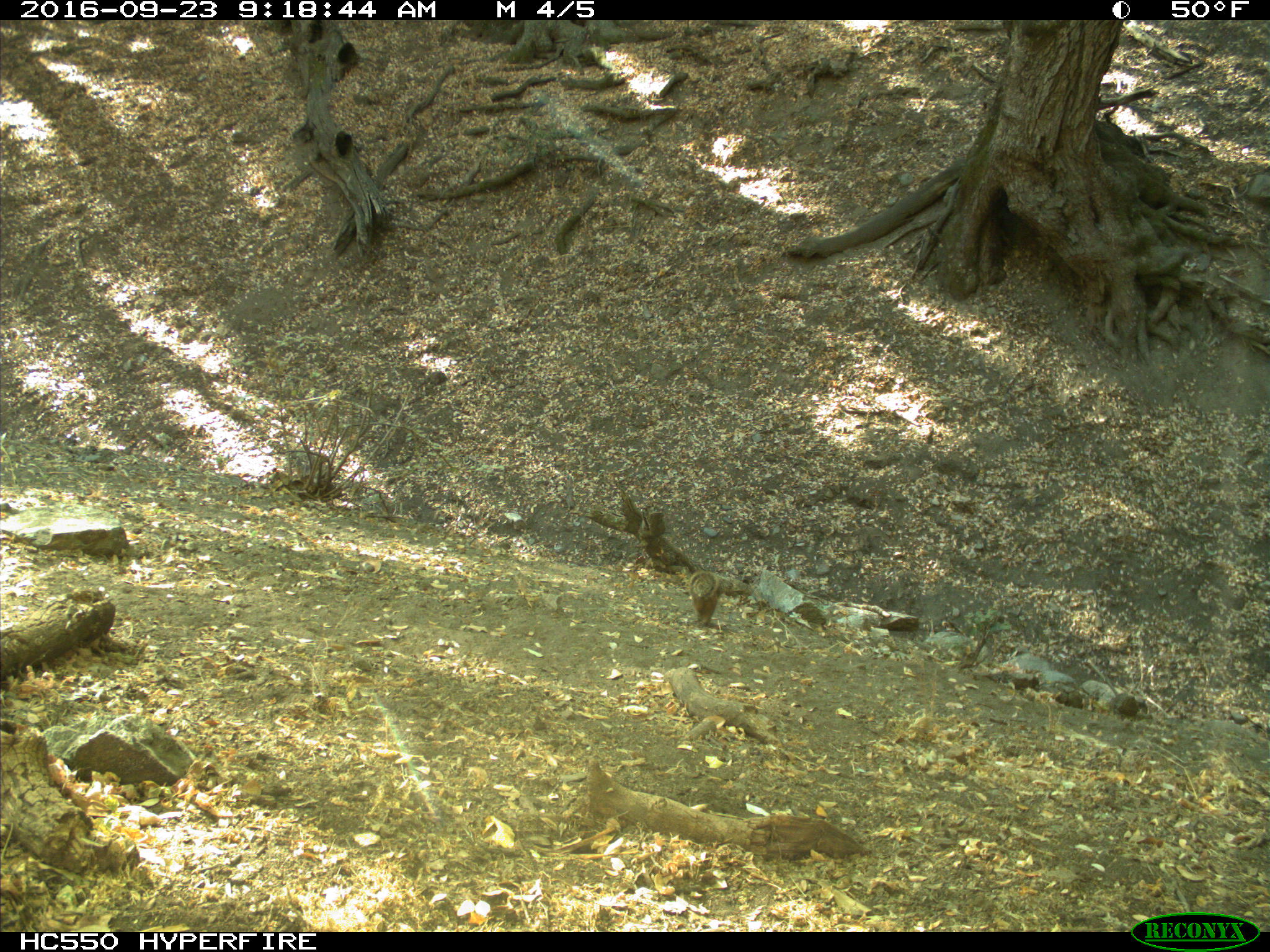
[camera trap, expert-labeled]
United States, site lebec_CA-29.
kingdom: Animalia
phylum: Chordata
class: Mammalia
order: Rodentia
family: Sciuridae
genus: Otospermophilus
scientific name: Otospermophilus beecheyi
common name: california ground squirrel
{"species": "Otospermophilus beecheyi (california ground squirrel)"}